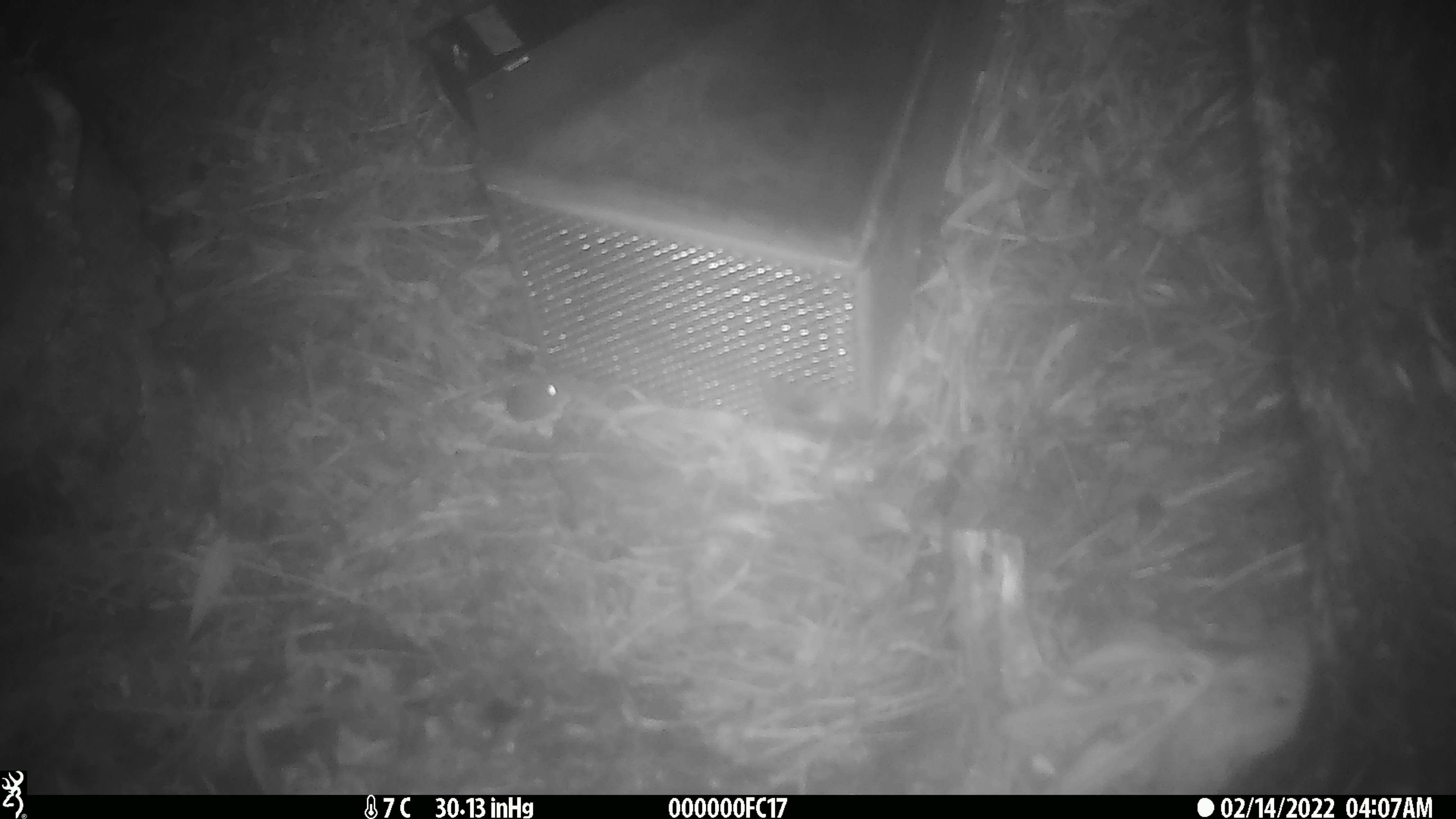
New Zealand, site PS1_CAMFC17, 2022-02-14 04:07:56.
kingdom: Animalia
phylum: Chordata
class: Mammalia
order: Rodentia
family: Muridae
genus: Mus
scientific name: Mus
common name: mouse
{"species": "mouse (Mus)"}